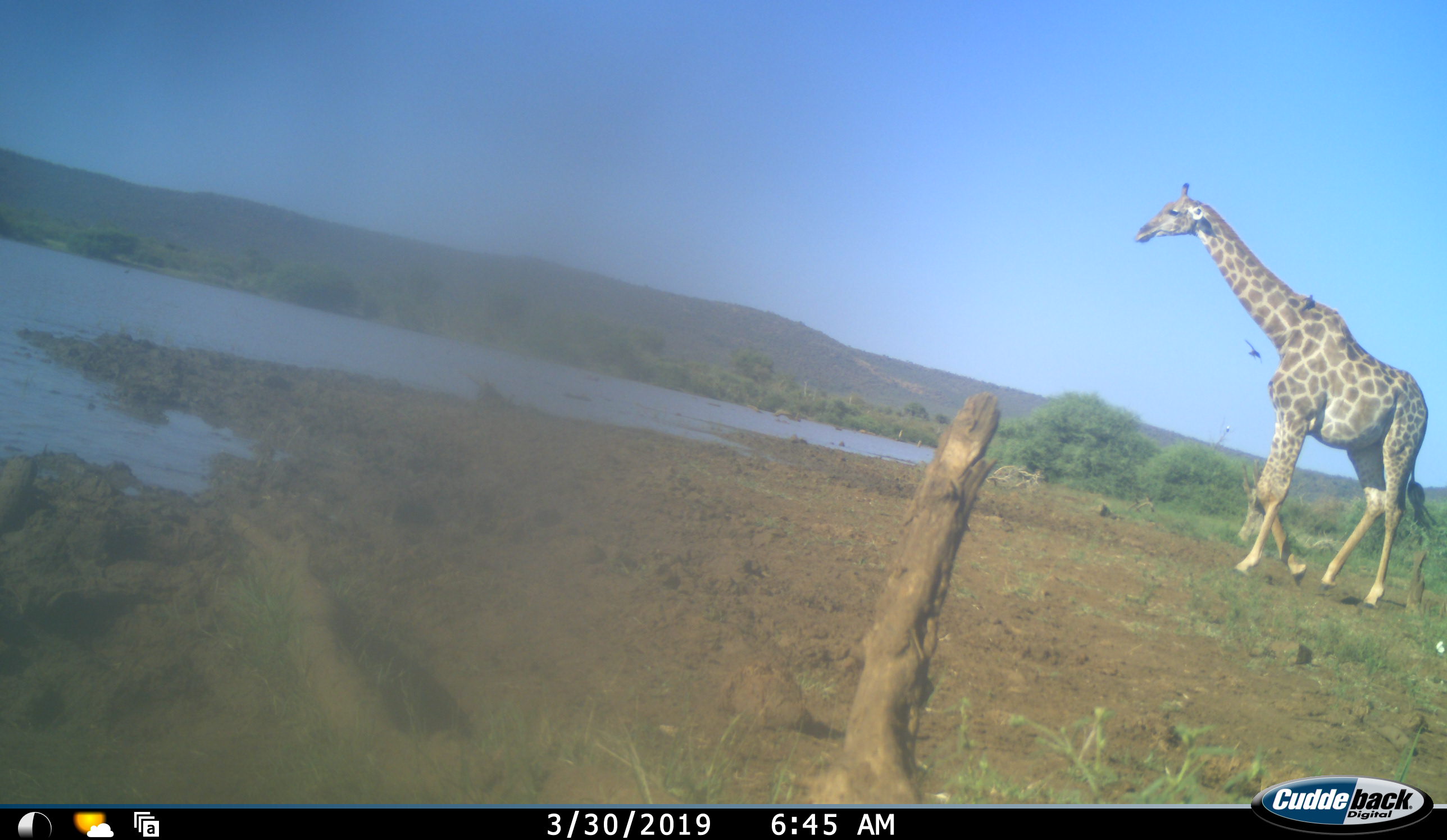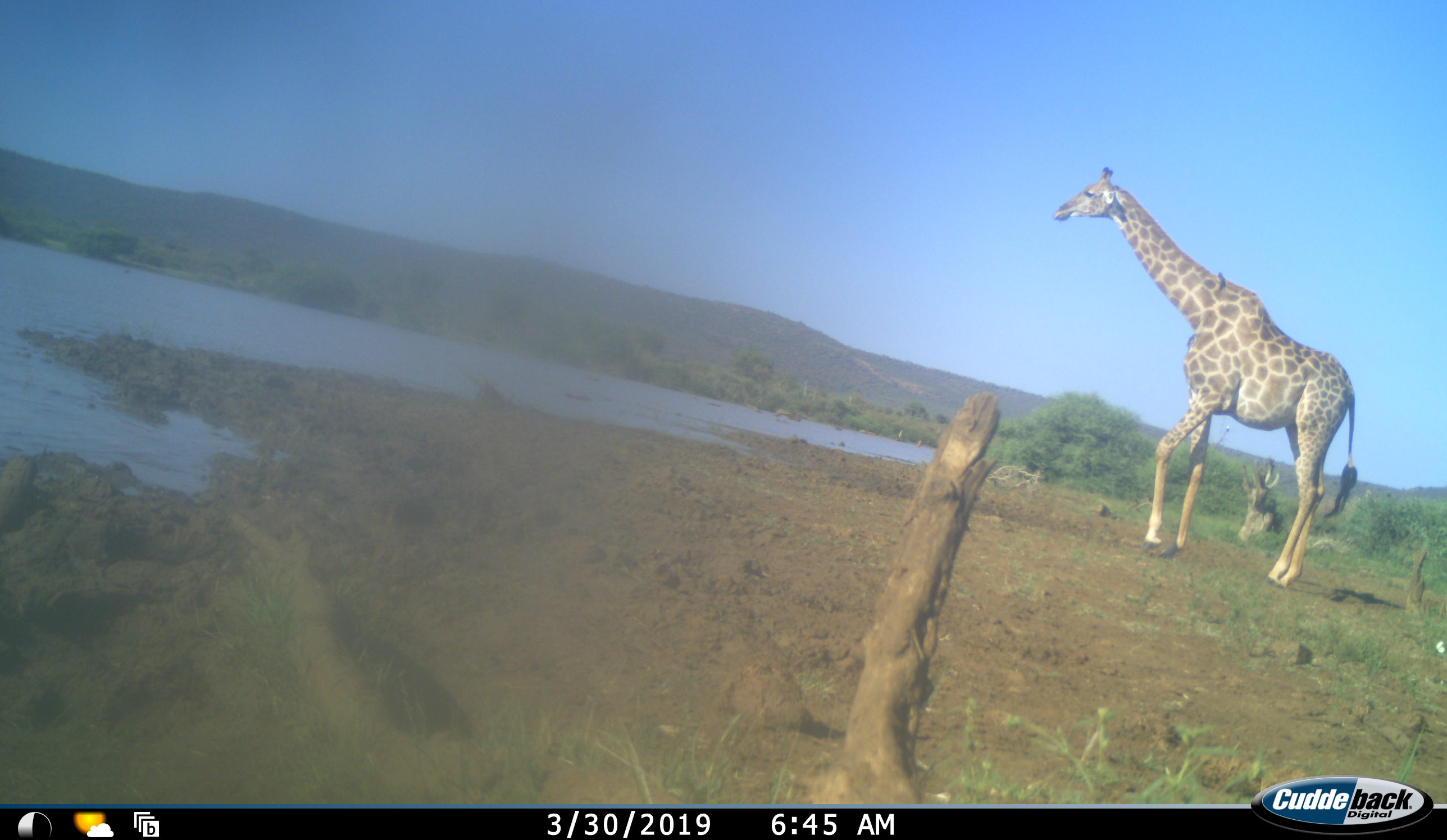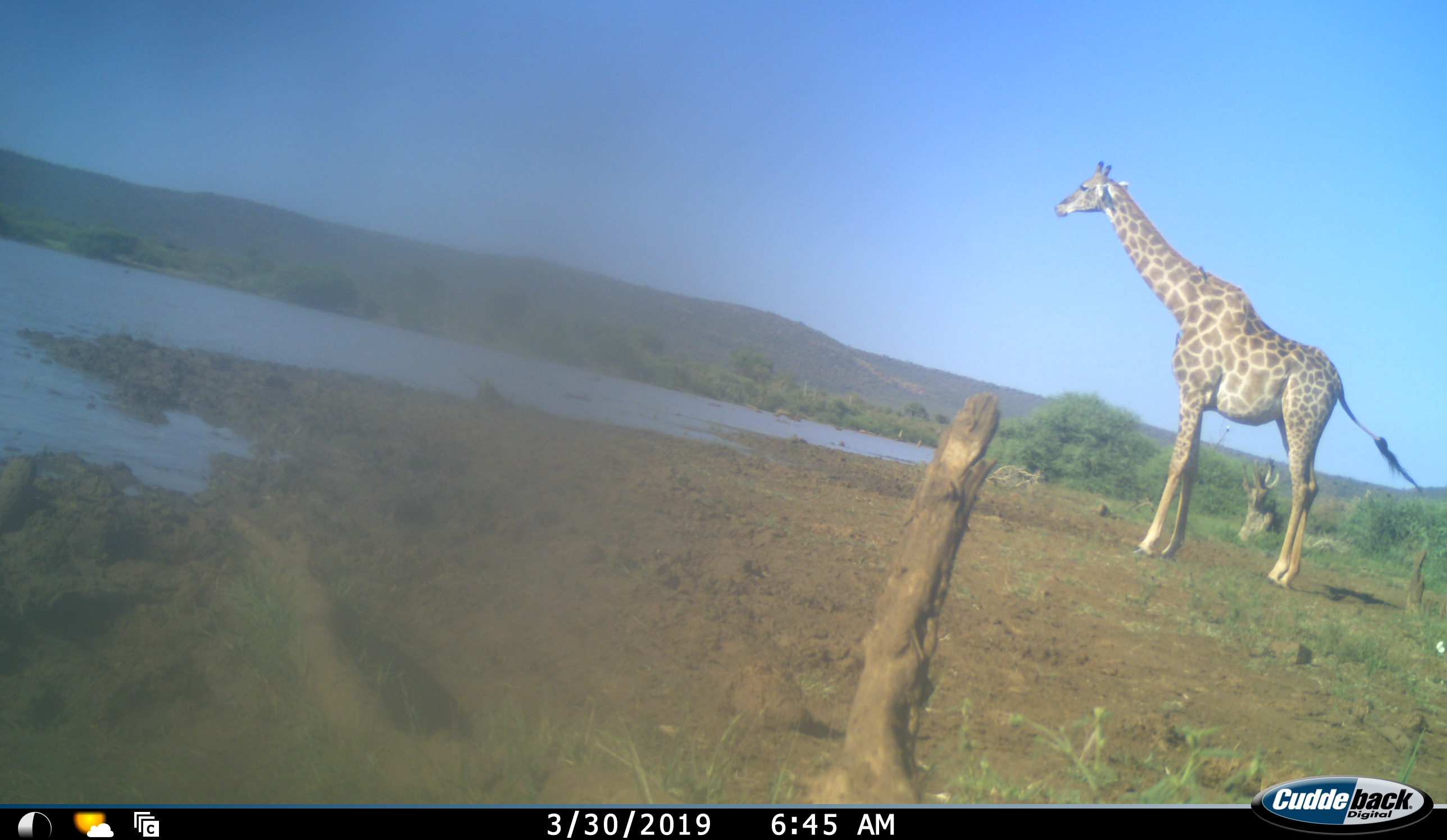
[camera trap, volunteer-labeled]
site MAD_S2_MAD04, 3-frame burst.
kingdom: Animalia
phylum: Chordata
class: Mammalia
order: Artiodactyla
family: Giraffidae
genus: Giraffa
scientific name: Giraffa camelopardalis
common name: giraffe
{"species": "giraffe (Giraffa camelopardalis)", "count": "1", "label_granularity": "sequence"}